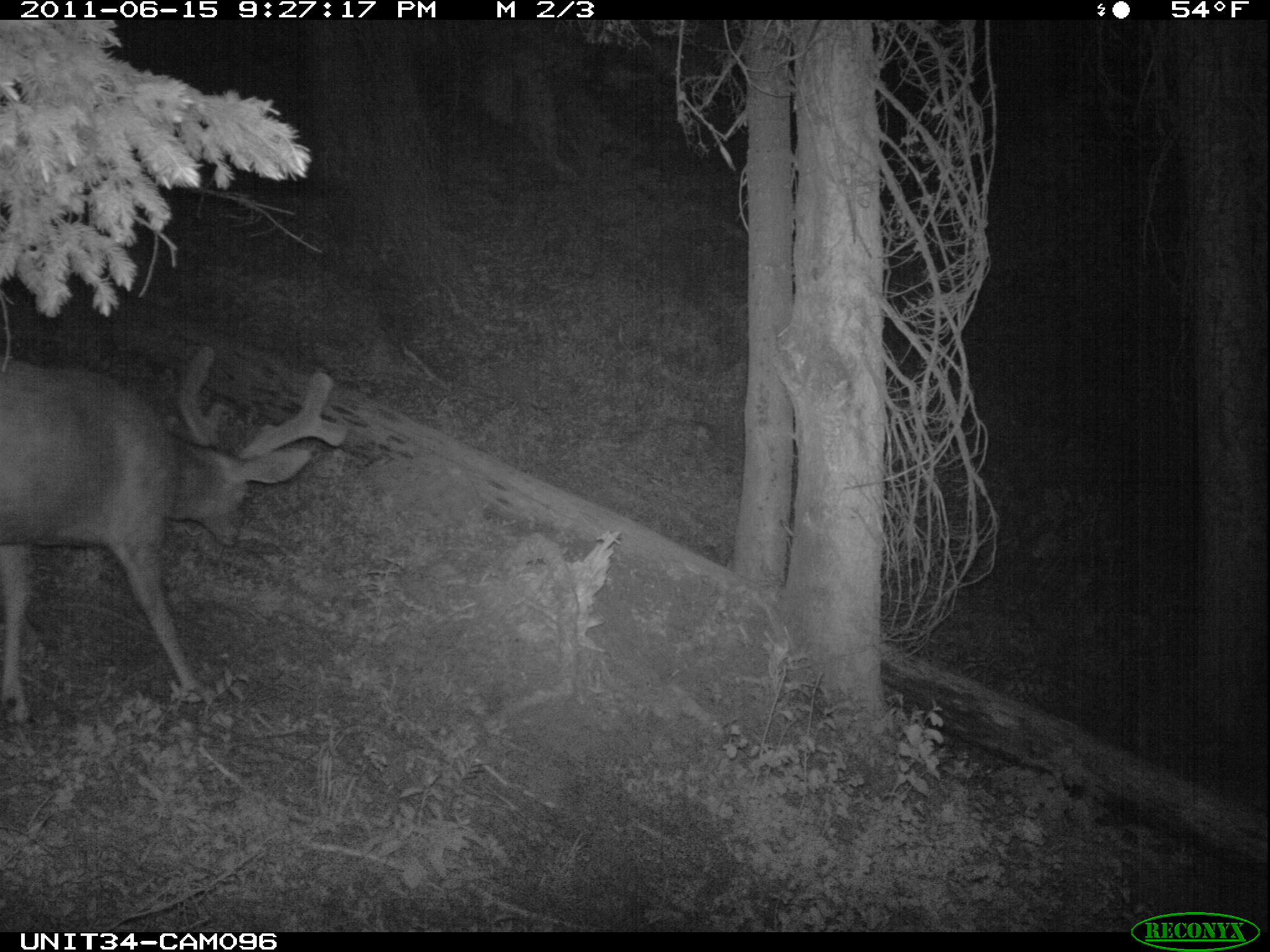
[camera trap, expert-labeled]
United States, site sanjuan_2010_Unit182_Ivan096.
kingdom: Animalia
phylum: Chordata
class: Mammalia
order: Artiodactyla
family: Cervidae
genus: Odocoileus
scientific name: Odocoileus hemionus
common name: mule deer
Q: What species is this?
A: Odocoileus hemionus (mule deer).